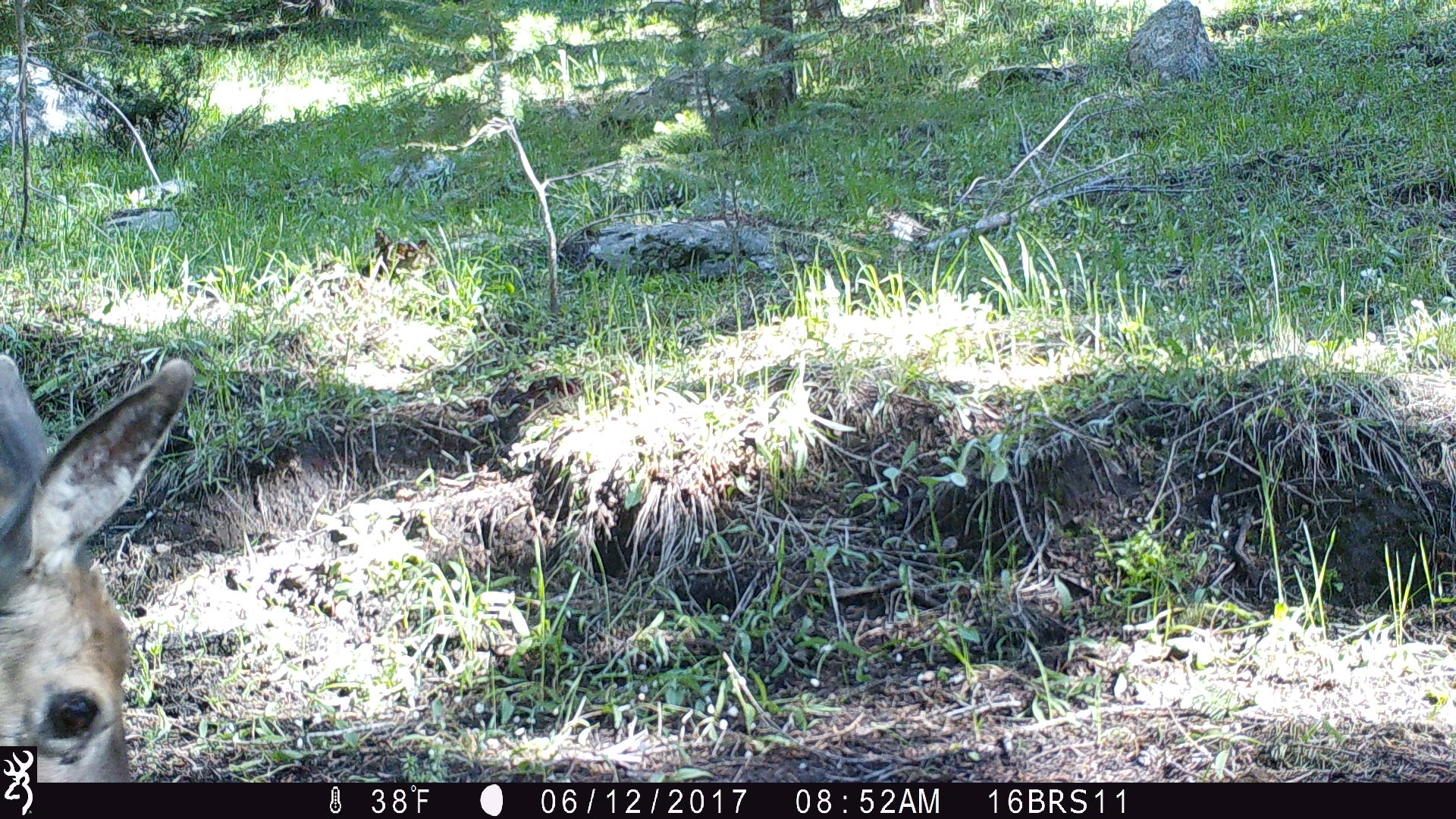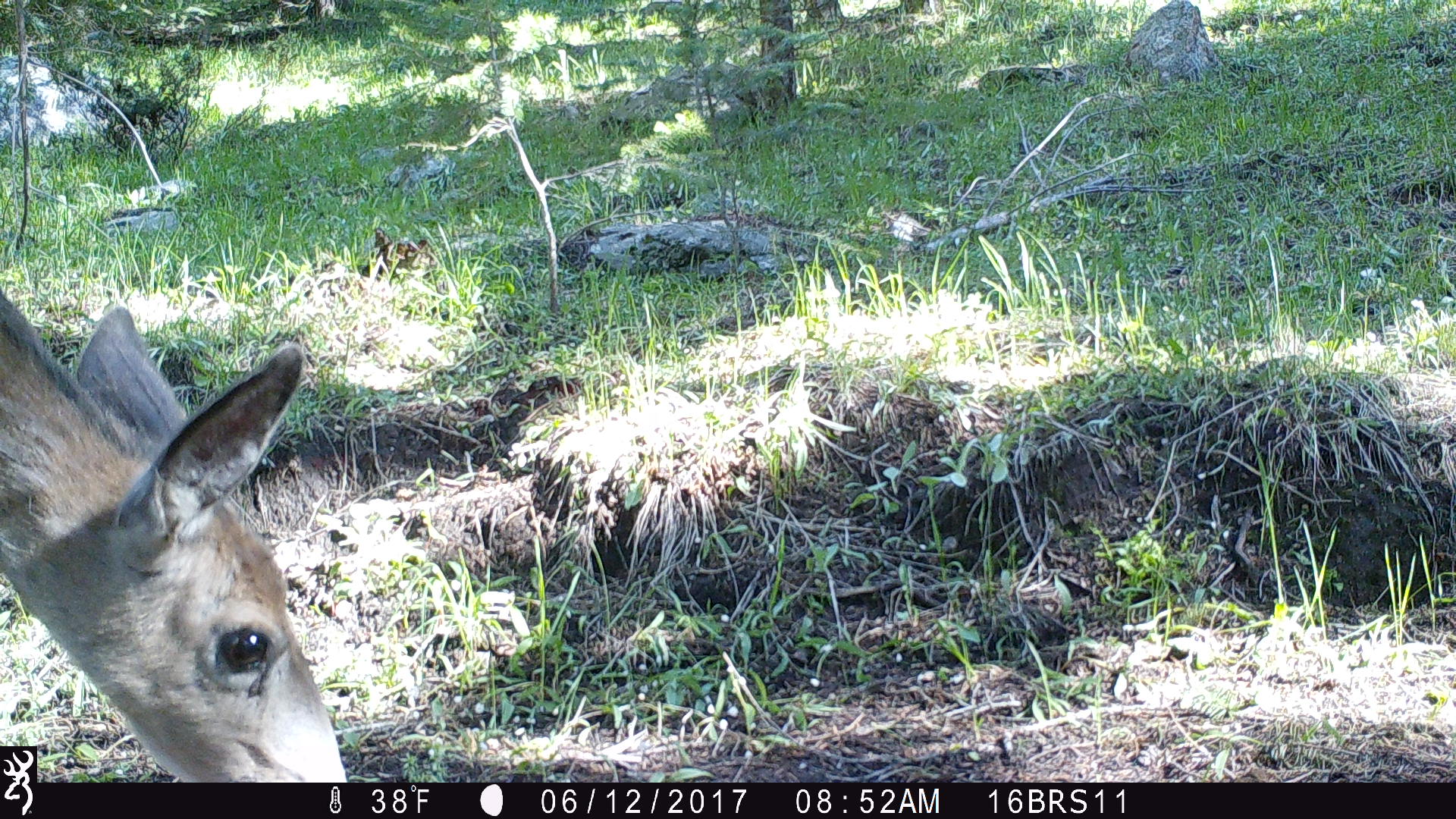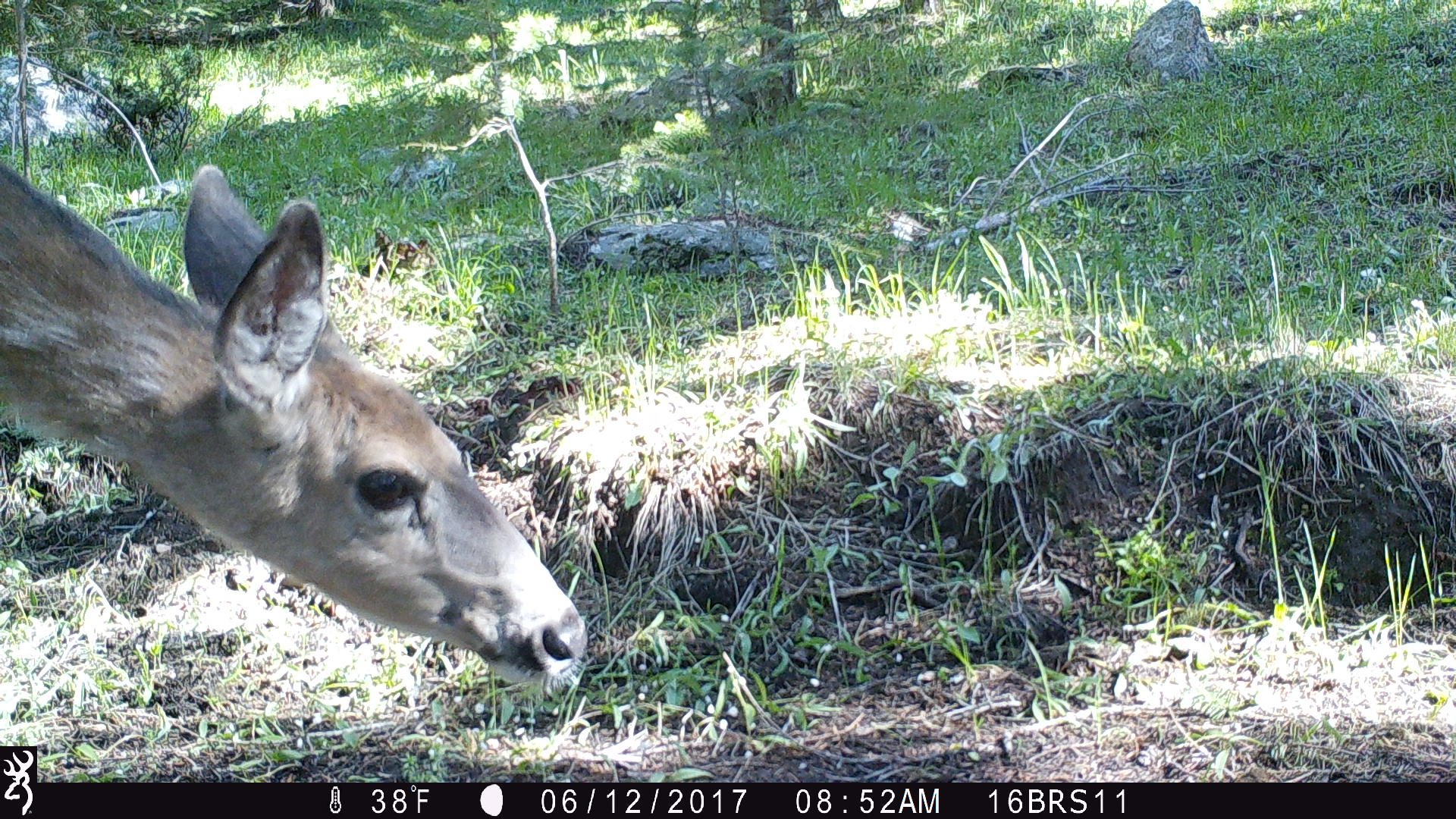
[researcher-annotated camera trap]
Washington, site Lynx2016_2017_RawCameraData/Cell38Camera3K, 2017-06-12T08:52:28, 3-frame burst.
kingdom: Animalia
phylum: Chordata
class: Mammalia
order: Artiodactyla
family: Cervidae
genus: Odocoileus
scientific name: Odocoileus hemionus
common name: mule deer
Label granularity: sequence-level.